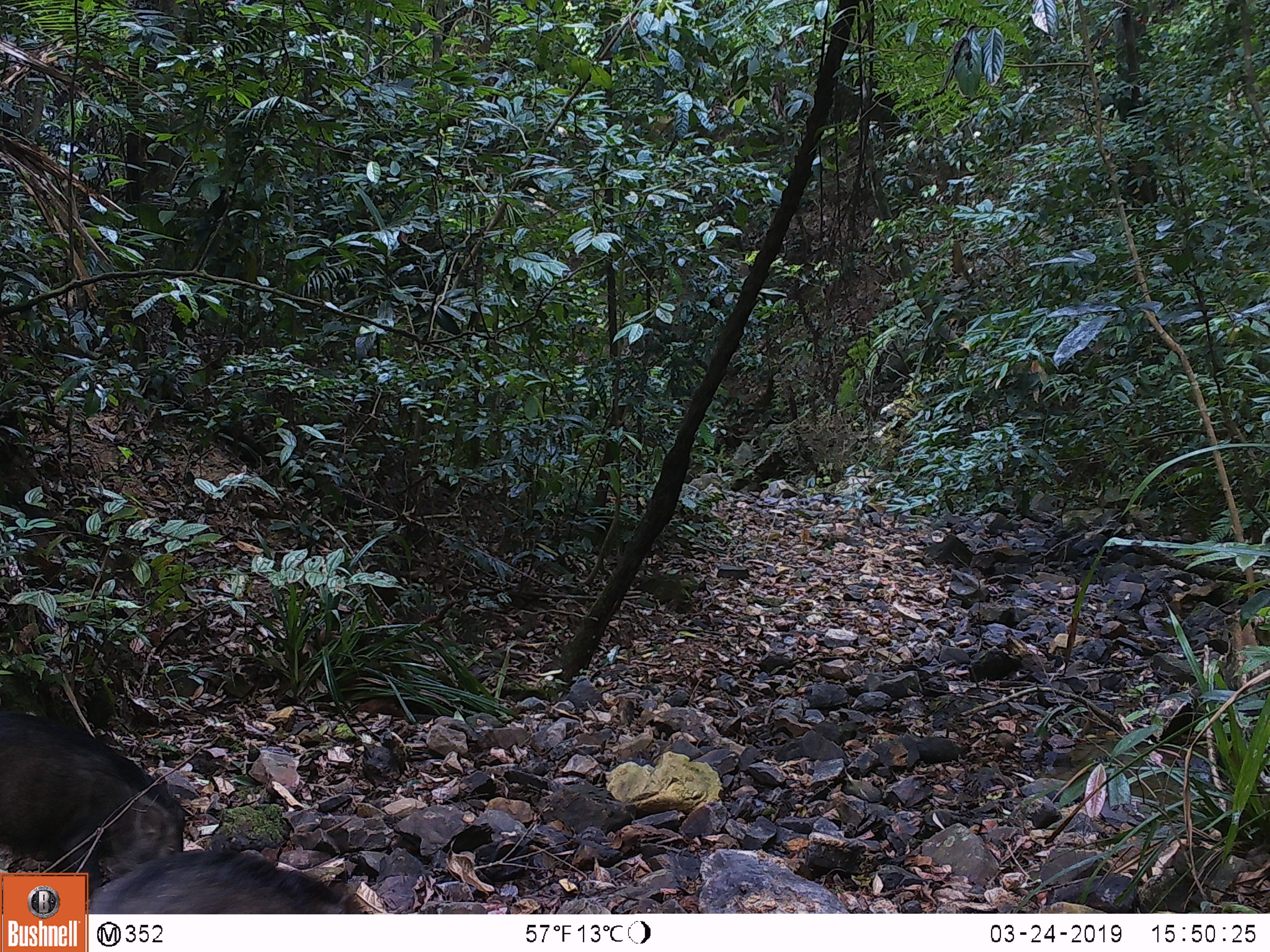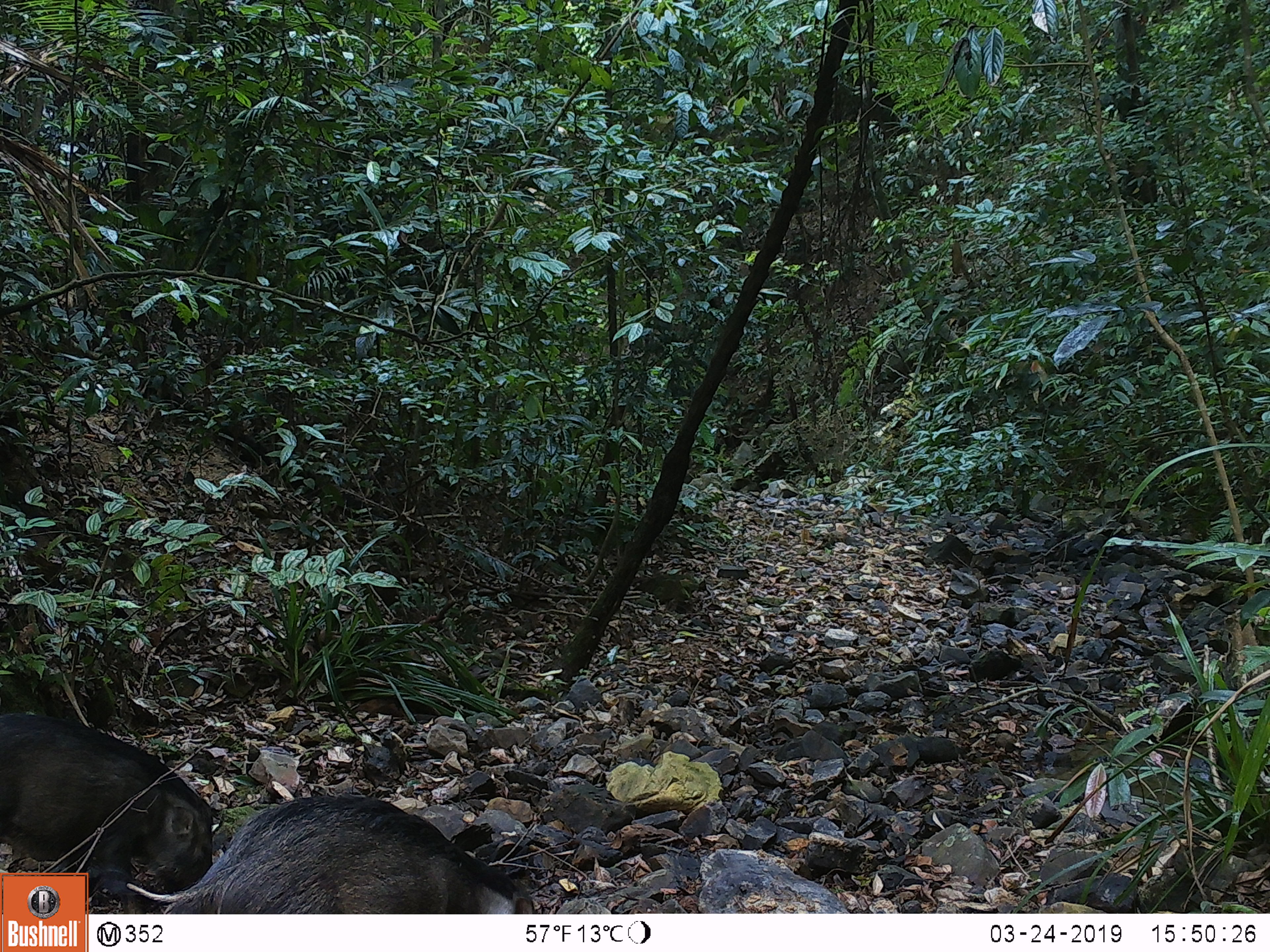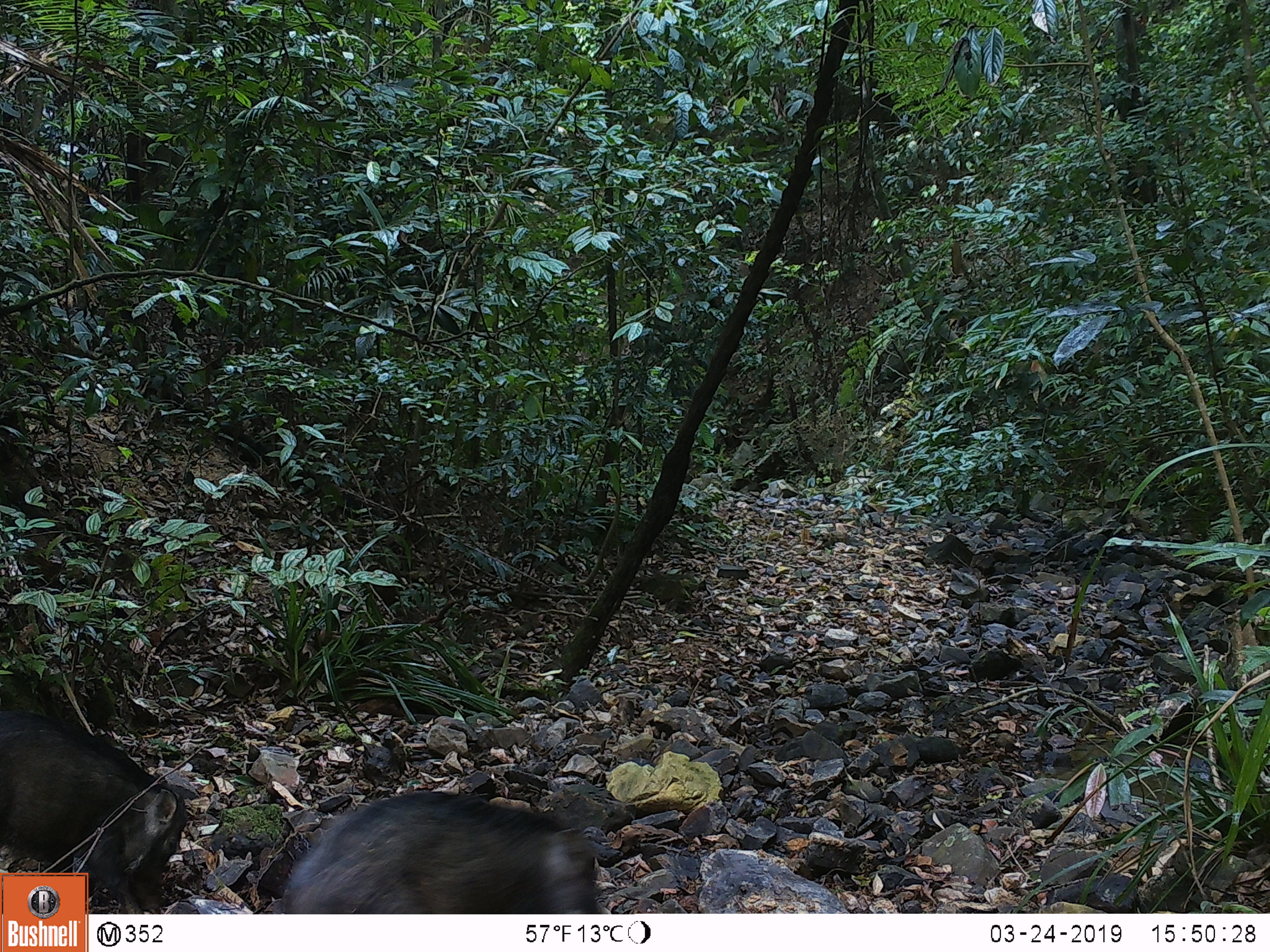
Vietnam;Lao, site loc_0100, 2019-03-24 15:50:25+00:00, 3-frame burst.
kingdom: Animalia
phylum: Chordata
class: Mammalia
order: Artiodactyla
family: Suidae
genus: Sus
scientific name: Sus scrofa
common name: eurasian wild pig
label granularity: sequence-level